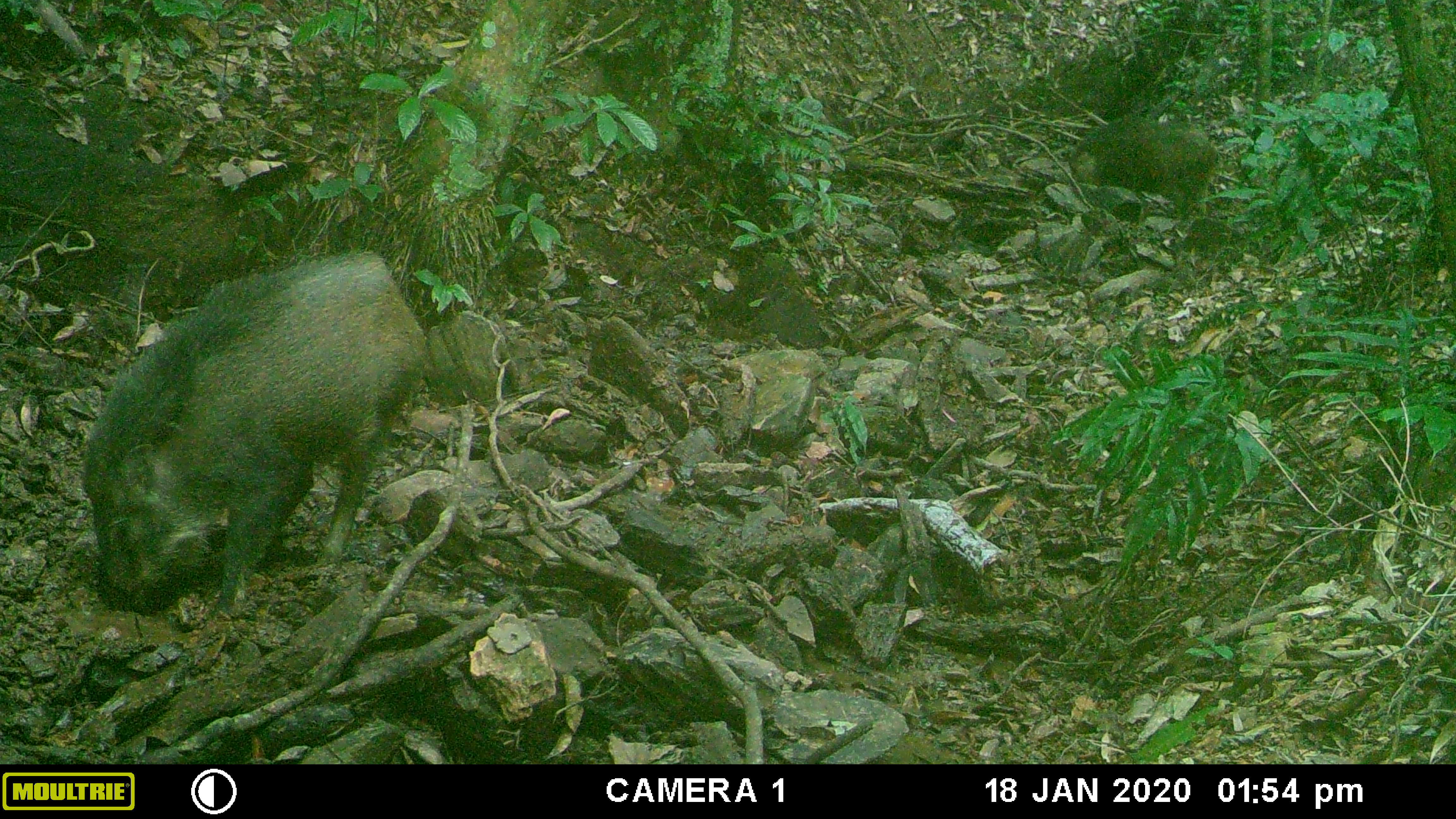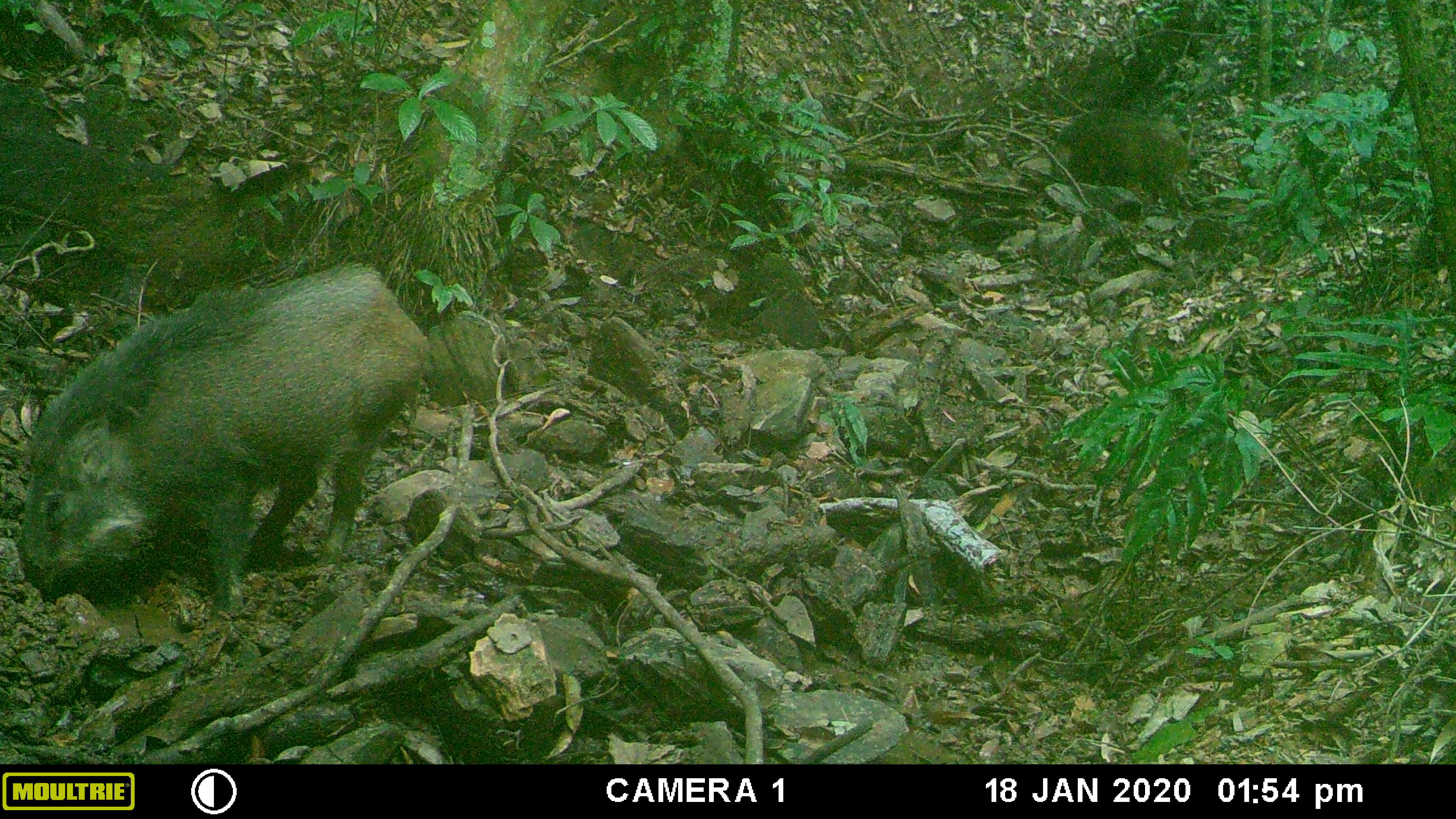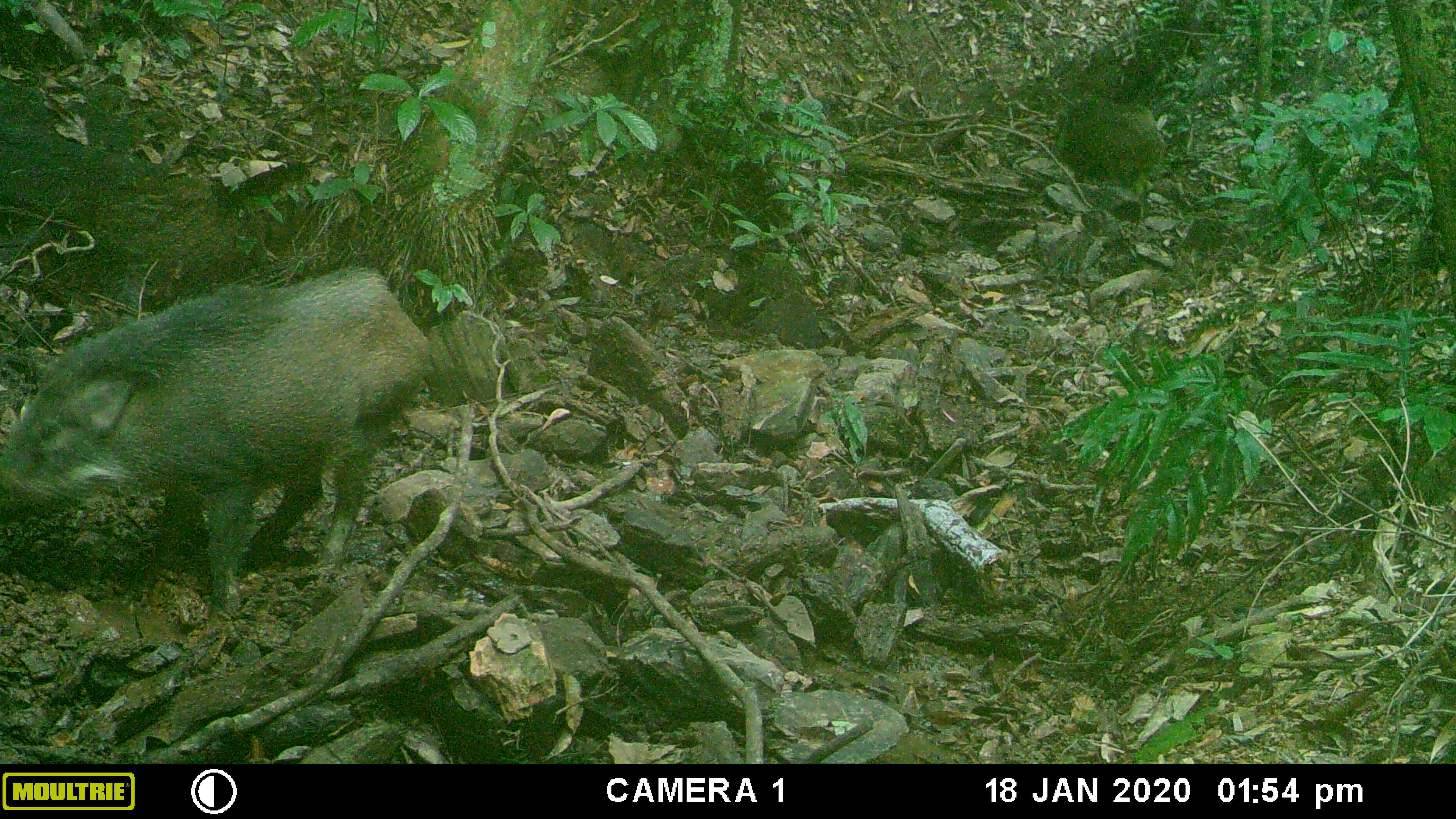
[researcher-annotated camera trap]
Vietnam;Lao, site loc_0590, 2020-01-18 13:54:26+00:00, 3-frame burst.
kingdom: Animalia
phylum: Chordata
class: Mammalia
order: Artiodactyla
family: Suidae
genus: Sus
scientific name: Sus scrofa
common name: eurasian wild pig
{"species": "eurasian wild pig (Sus scrofa)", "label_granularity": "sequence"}